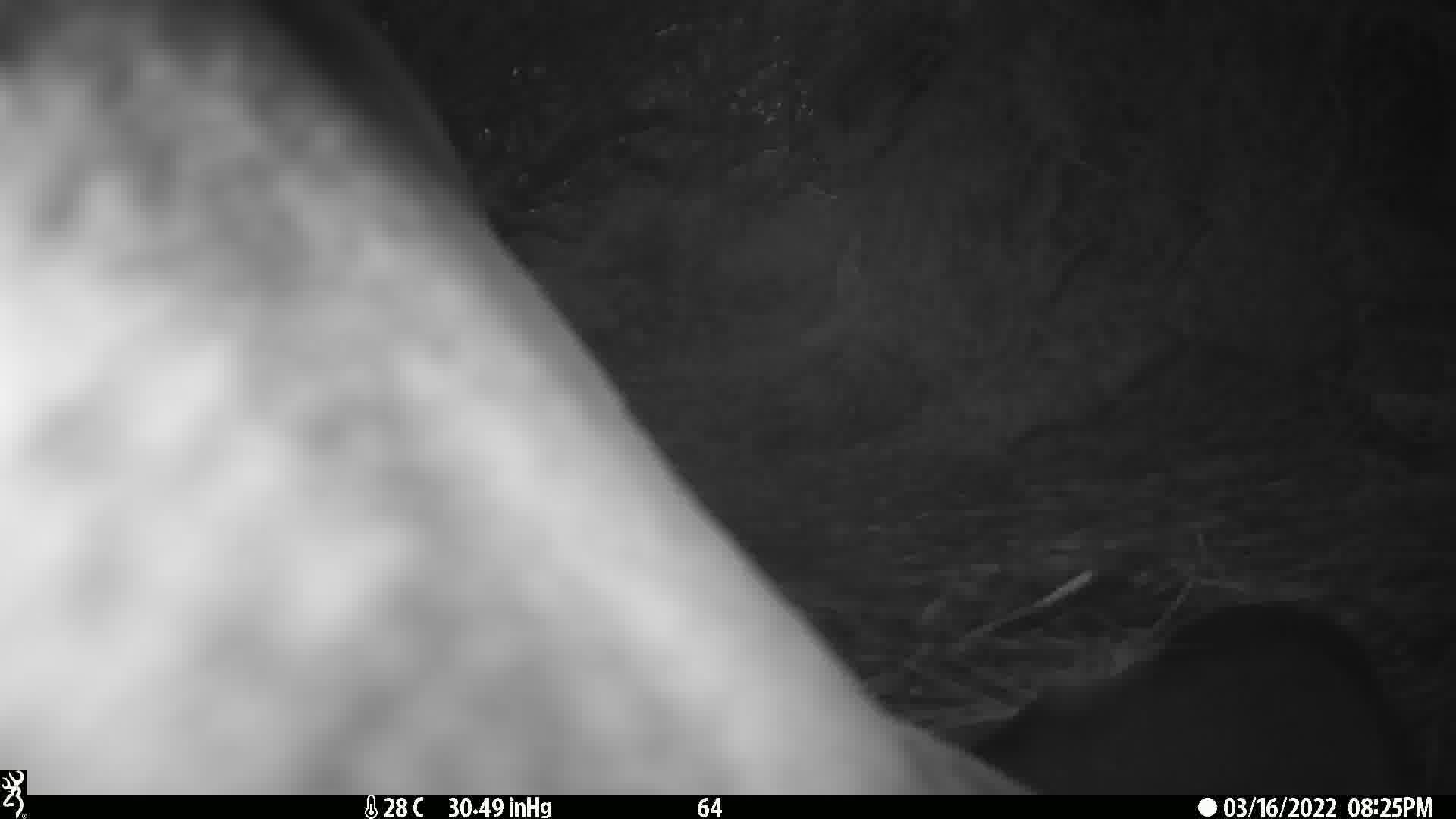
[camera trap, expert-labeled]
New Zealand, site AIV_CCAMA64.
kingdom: Animalia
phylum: Chordata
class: Mammalia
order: Carnivora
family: Otariidae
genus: Phocarctos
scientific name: Phocarctos hookeri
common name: new zealand sea lion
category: sealion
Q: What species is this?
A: Sealion (new zealand sea lion) (Phocarctos hookeri).